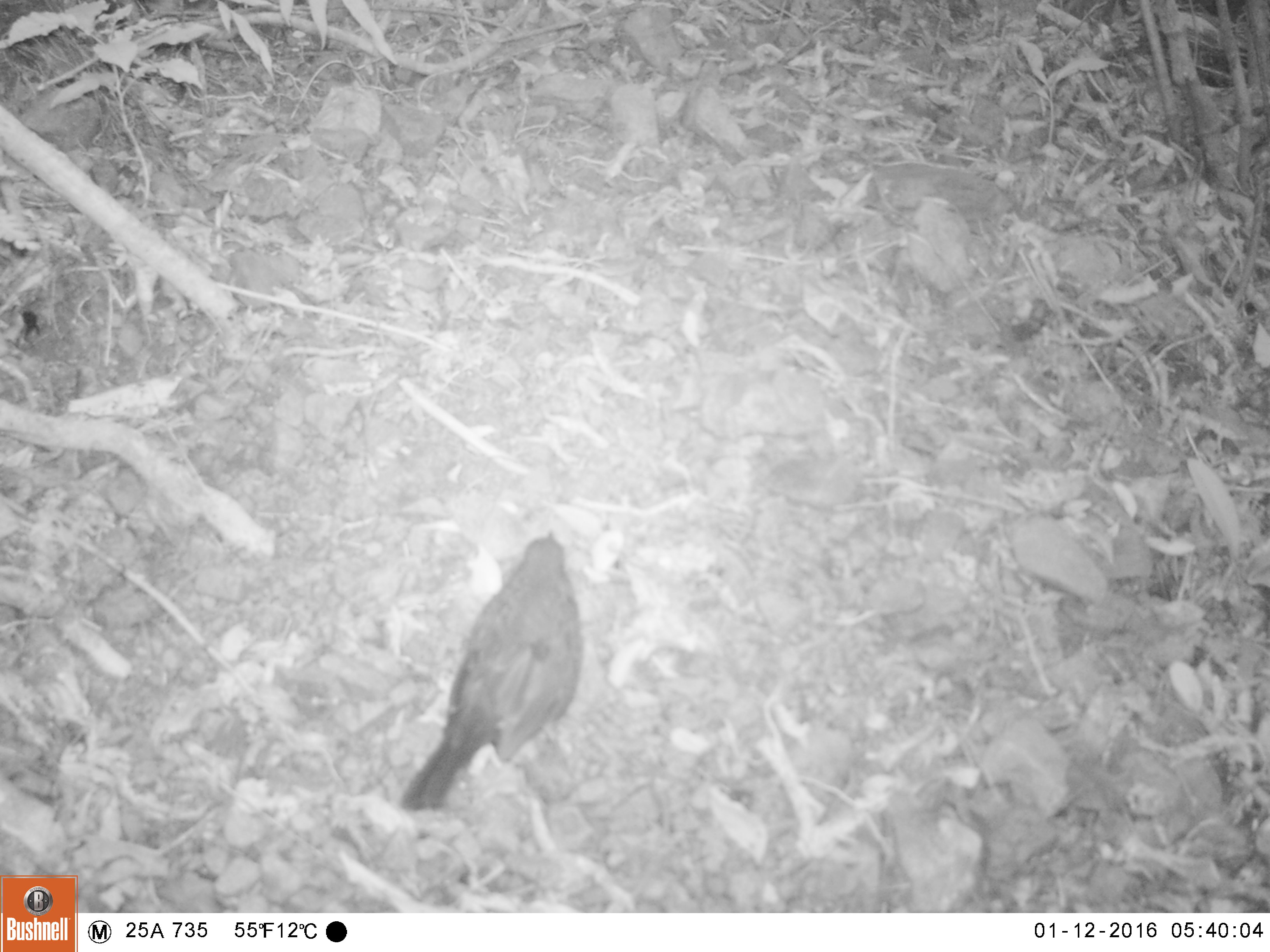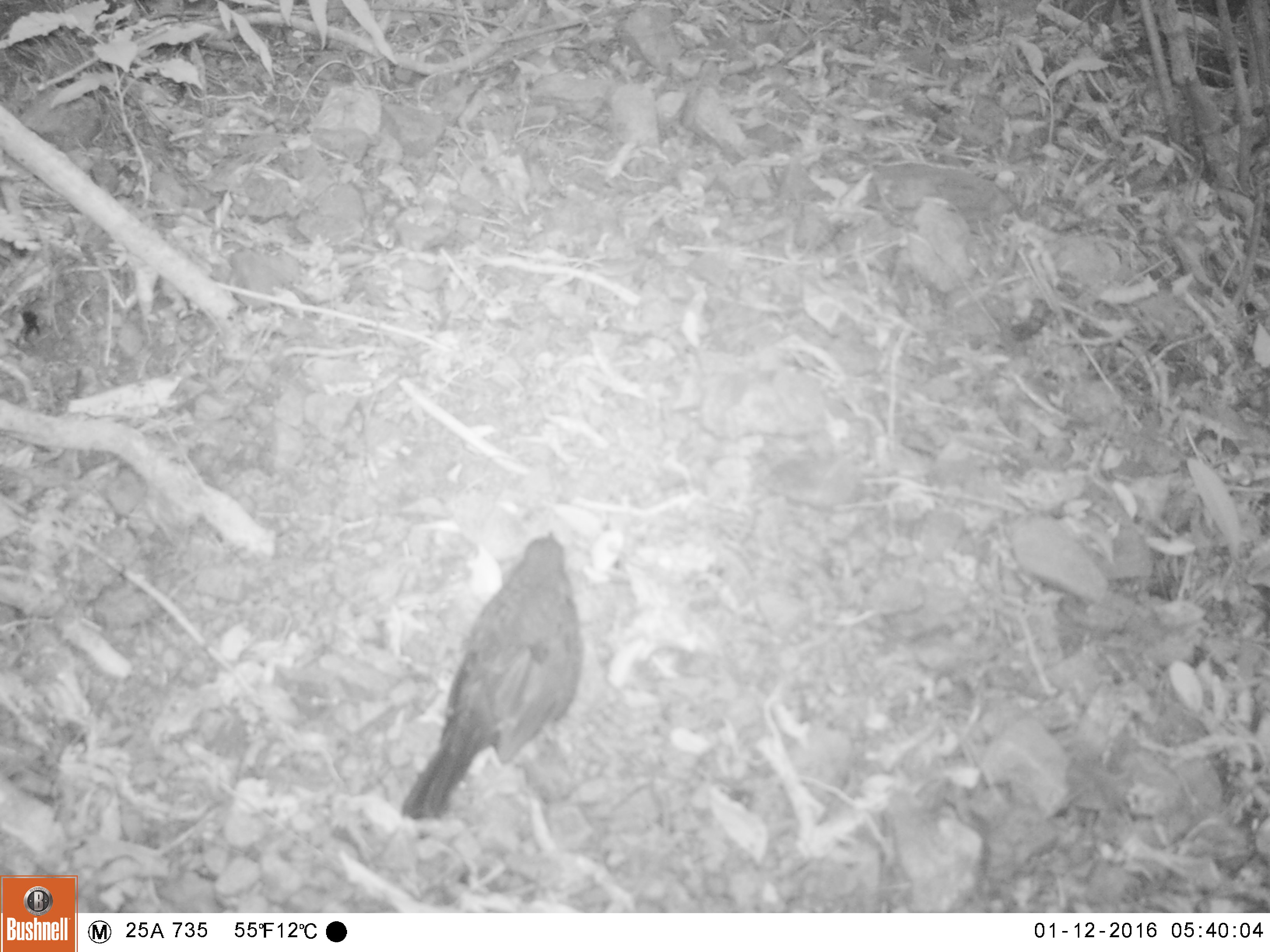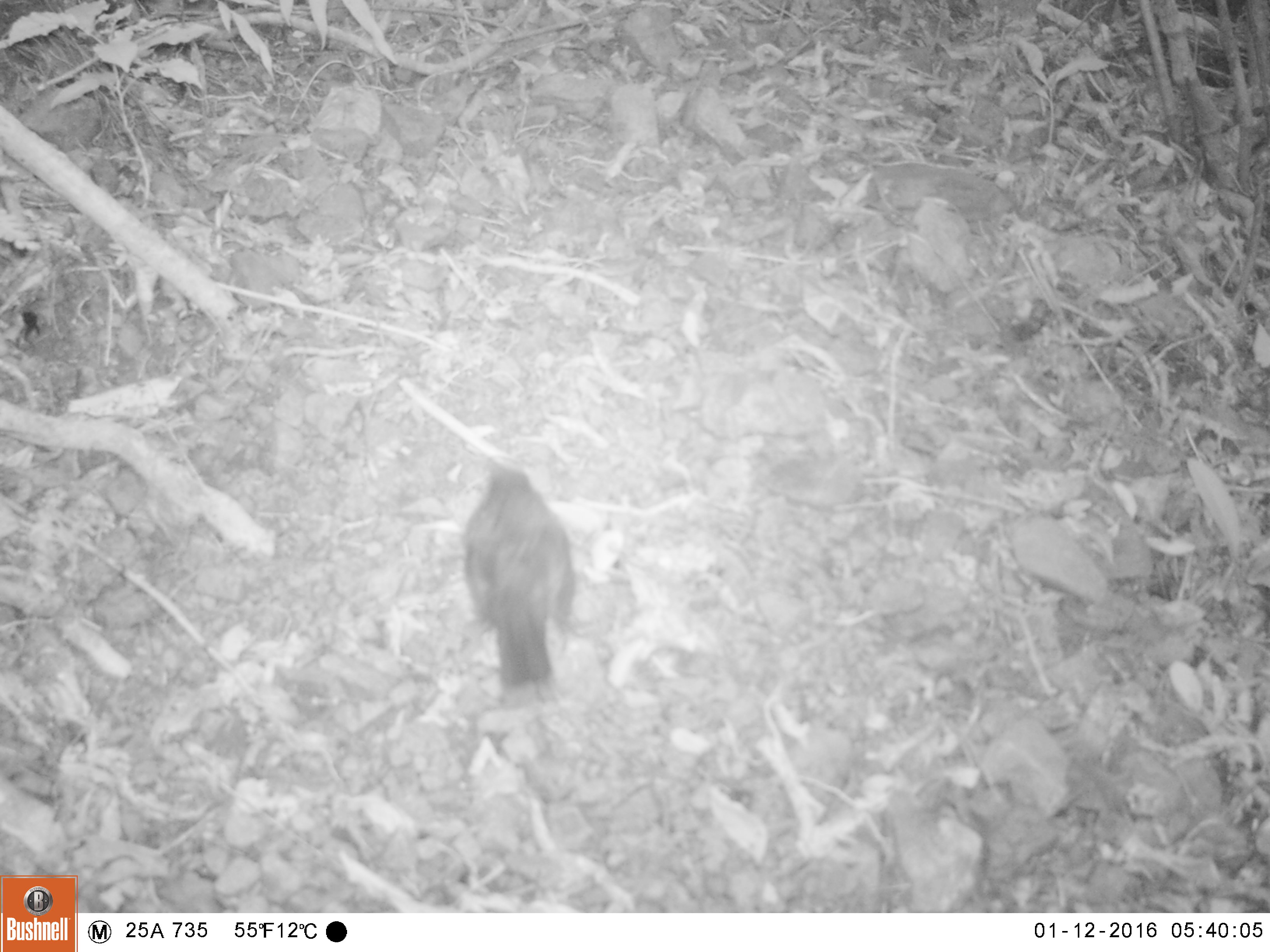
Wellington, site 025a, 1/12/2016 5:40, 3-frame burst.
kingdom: Animalia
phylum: Chordata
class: Aves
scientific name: Aves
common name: bird